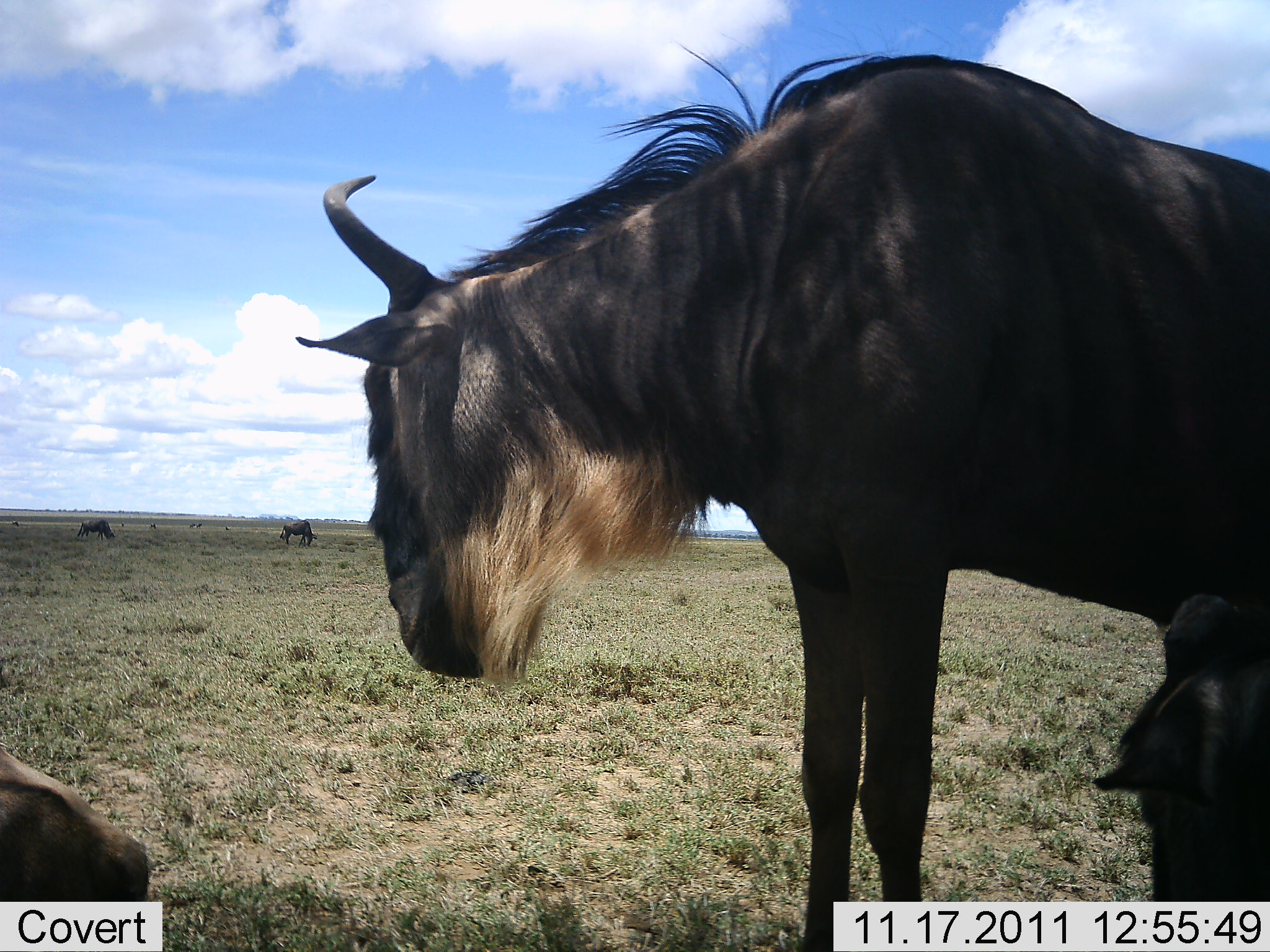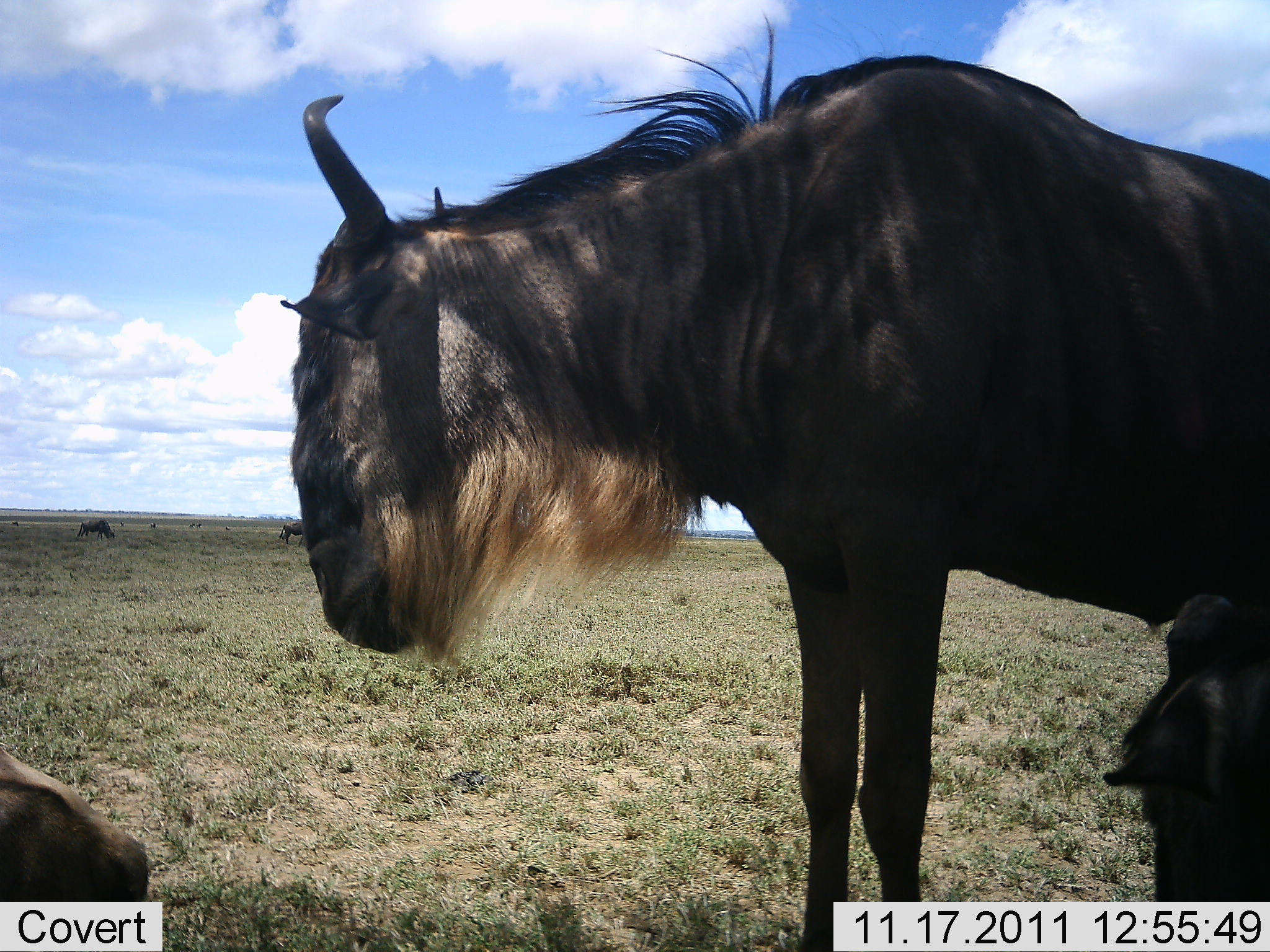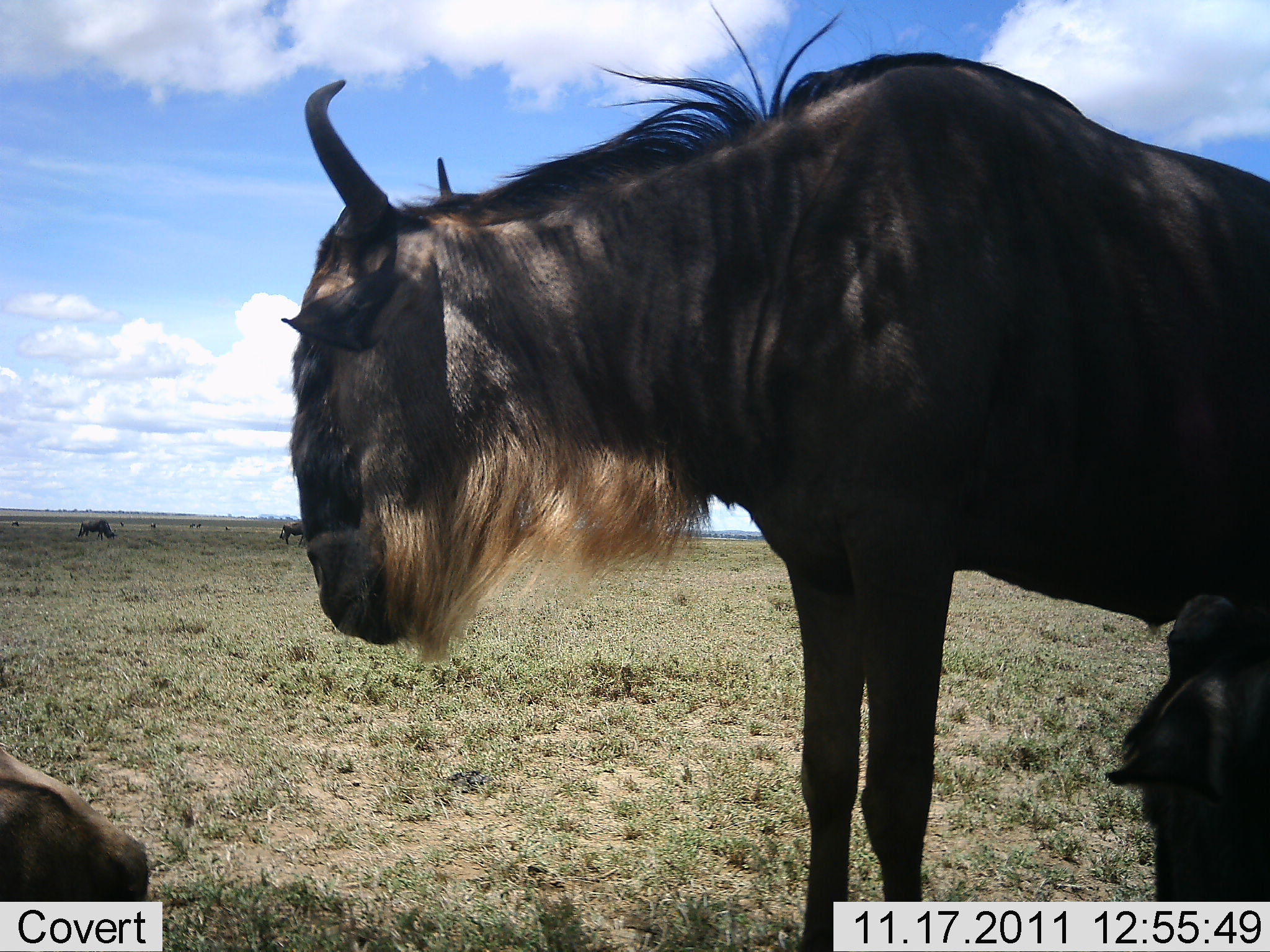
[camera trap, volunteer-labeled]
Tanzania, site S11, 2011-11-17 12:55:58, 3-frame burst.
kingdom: Animalia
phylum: Chordata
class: Mammalia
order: Artiodactyla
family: Bovidae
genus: Connochaetes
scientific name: Connochaetes taurinus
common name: blue wildebeest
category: wildebeest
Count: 5.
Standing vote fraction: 91%.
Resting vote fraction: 64%.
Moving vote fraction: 0%.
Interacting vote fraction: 9%.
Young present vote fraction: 27%.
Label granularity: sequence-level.